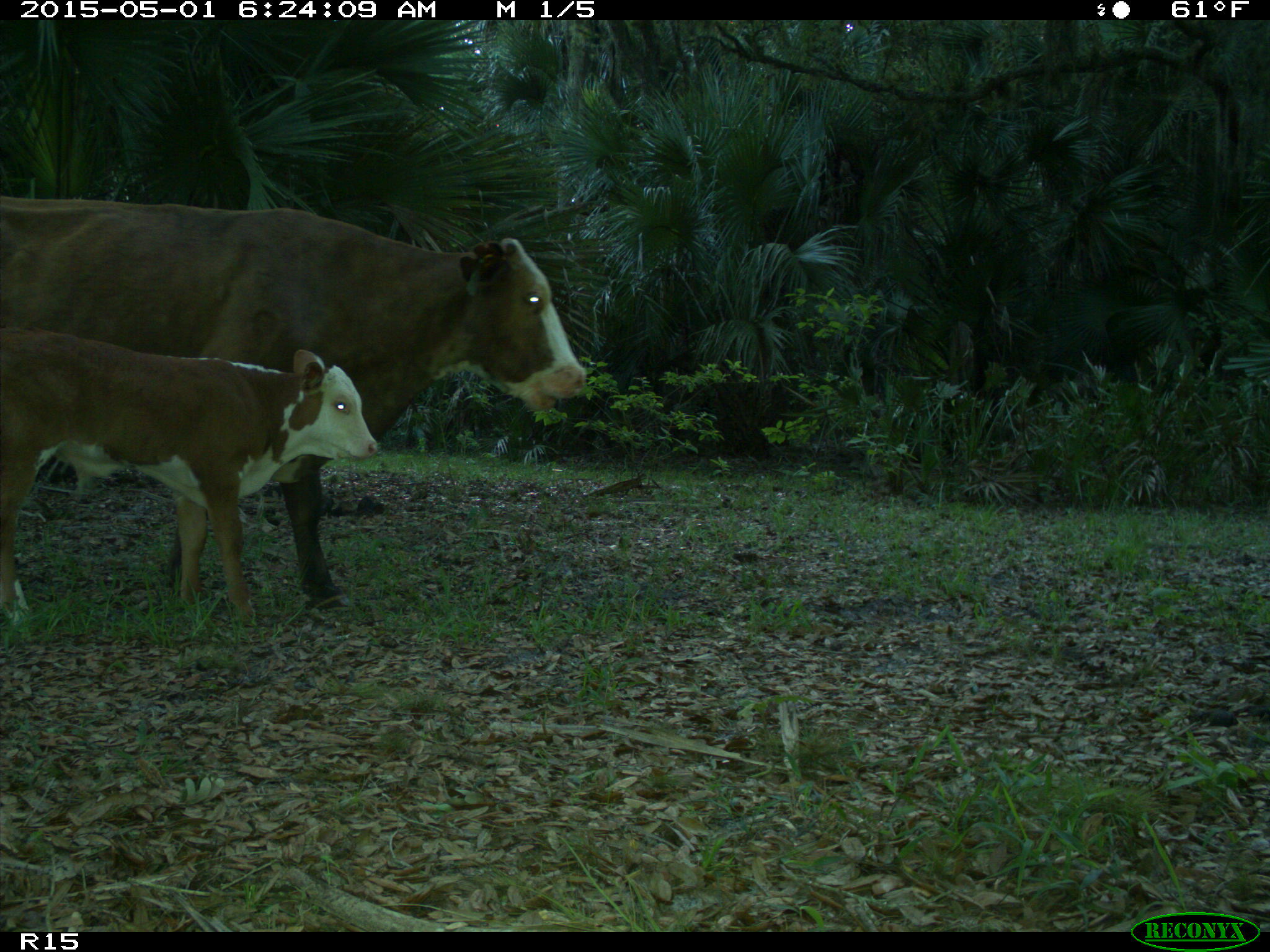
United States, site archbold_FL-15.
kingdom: Animalia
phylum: Chordata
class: Mammalia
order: Artiodactyla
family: Bovidae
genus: Bos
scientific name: Bos taurus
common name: domestic cow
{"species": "Bos taurus (domestic cow)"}